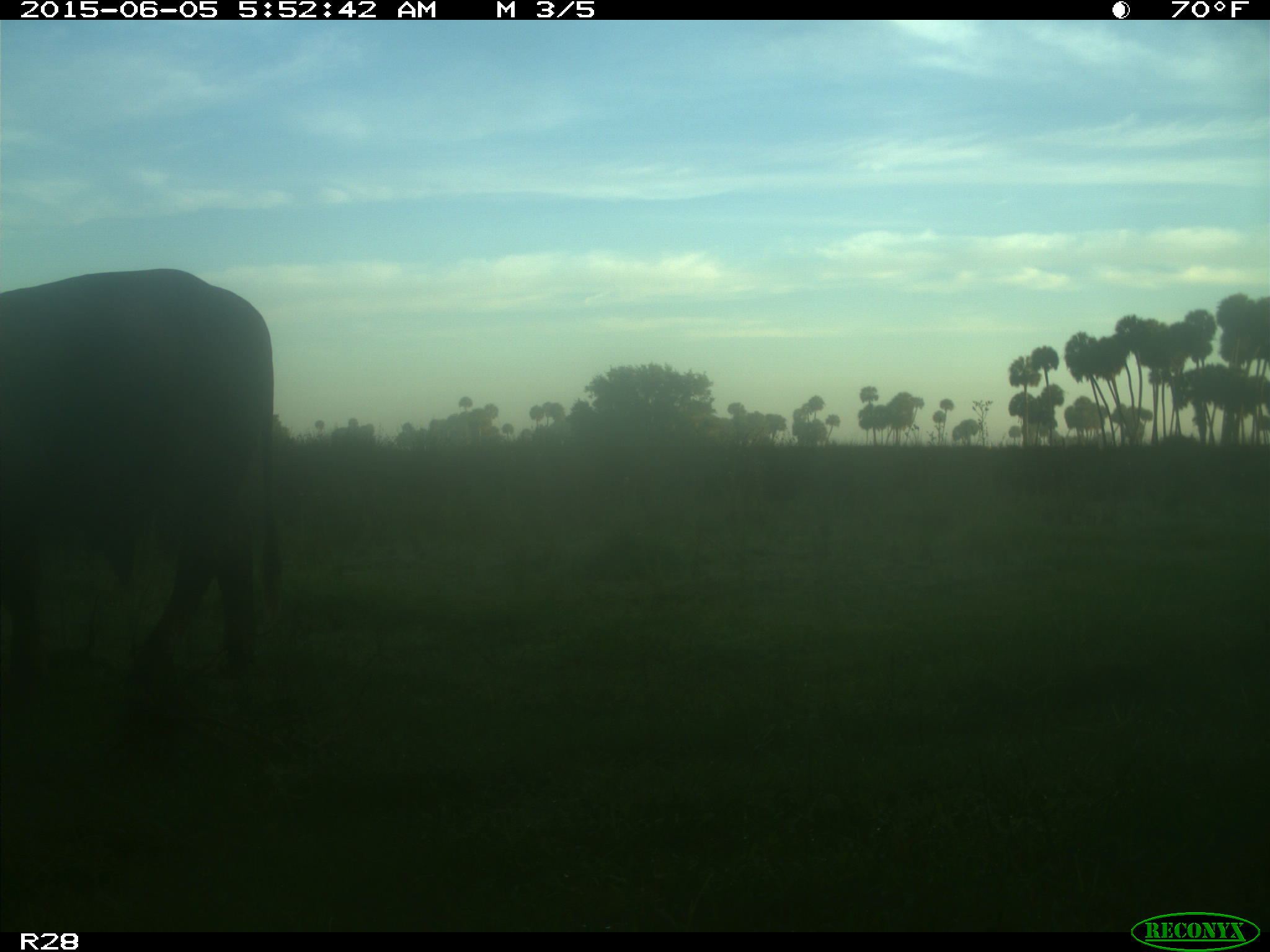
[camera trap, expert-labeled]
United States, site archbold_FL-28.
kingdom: Animalia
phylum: Chordata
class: Mammalia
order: Artiodactyla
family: Bovidae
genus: Bos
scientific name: Bos taurus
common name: domestic cow